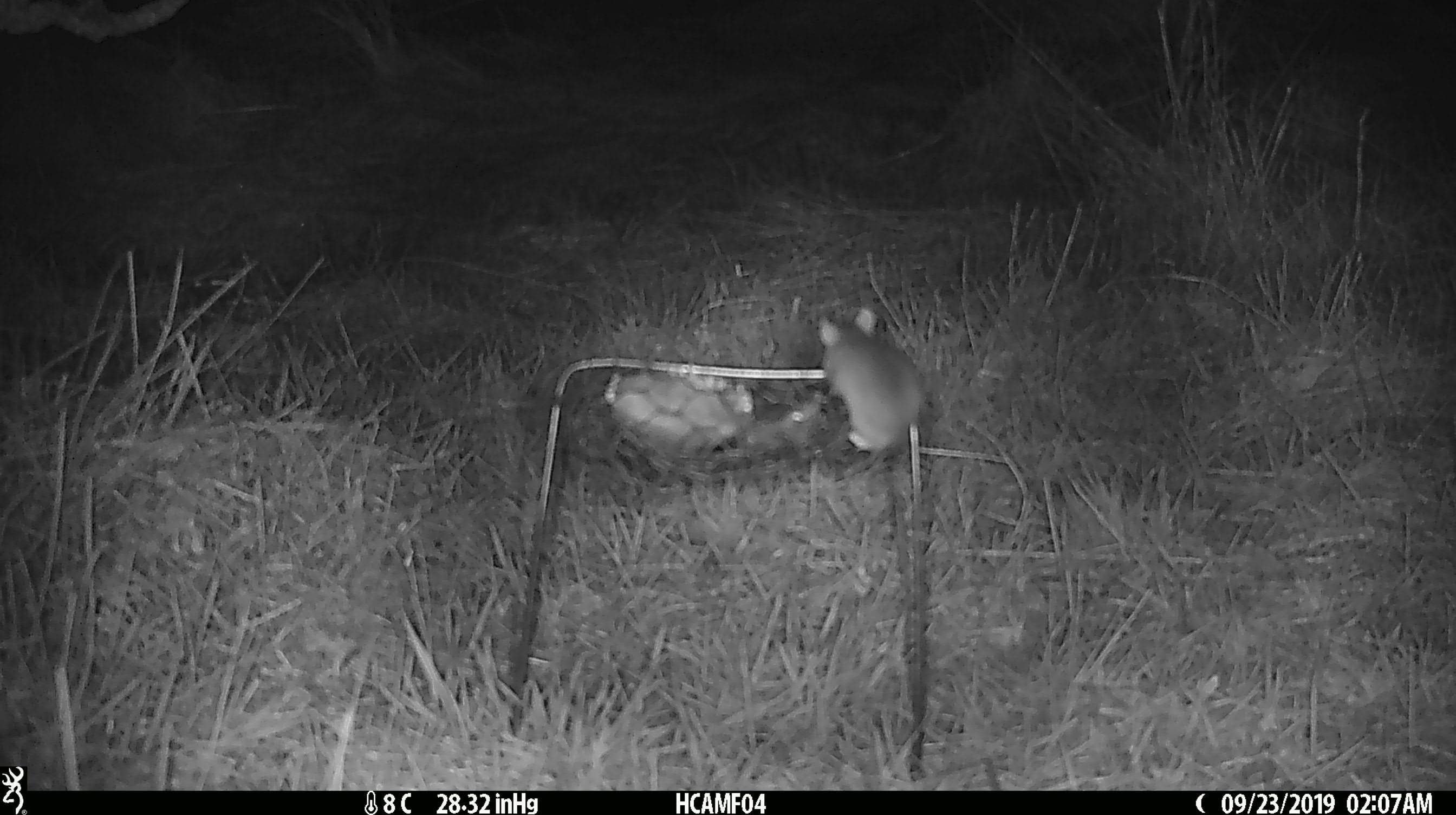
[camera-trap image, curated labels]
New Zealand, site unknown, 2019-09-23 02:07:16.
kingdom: Animalia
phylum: Chordata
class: Mammalia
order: Rodentia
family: Muridae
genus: Mus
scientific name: Mus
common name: mouse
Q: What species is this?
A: Mouse (Mus).